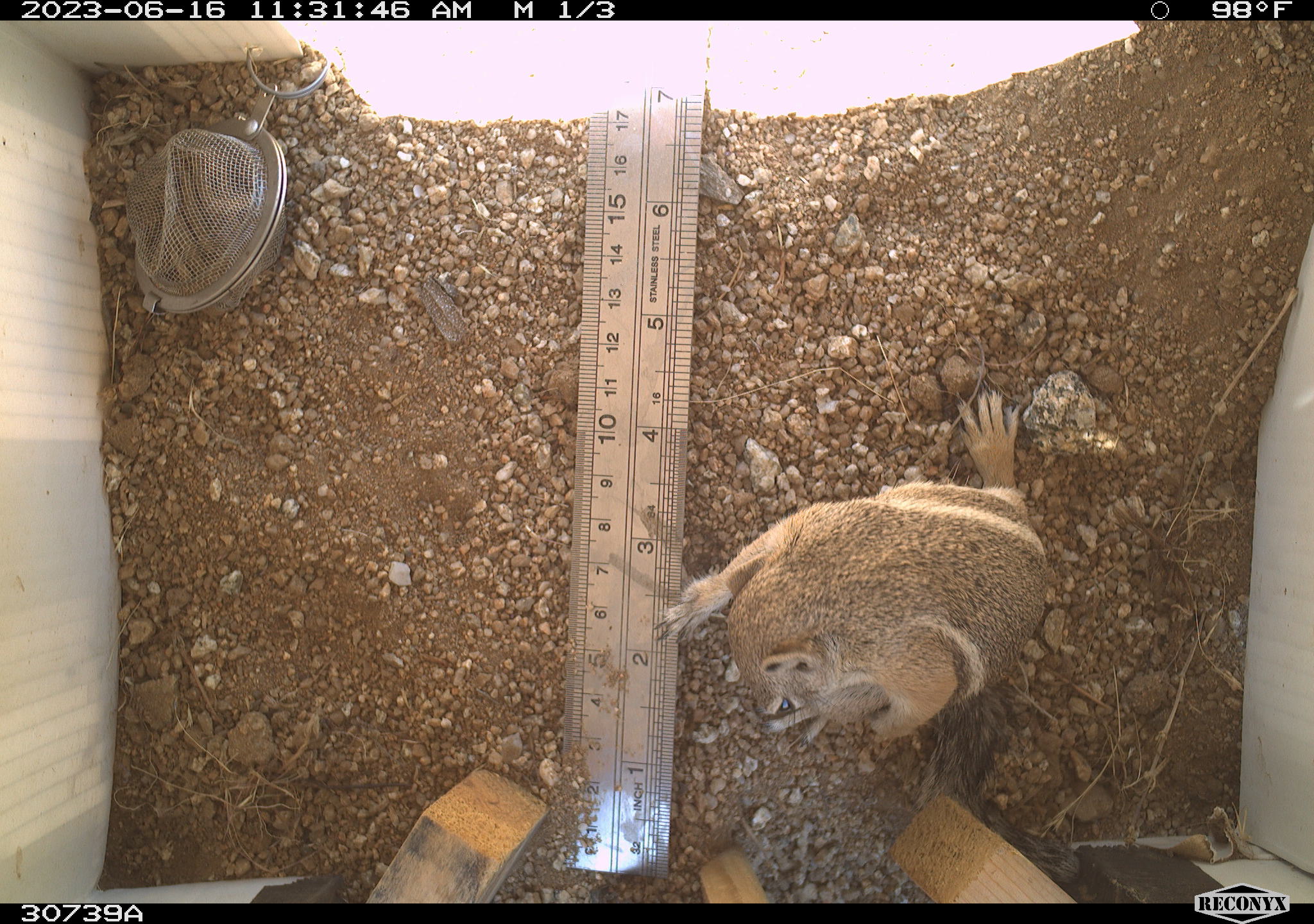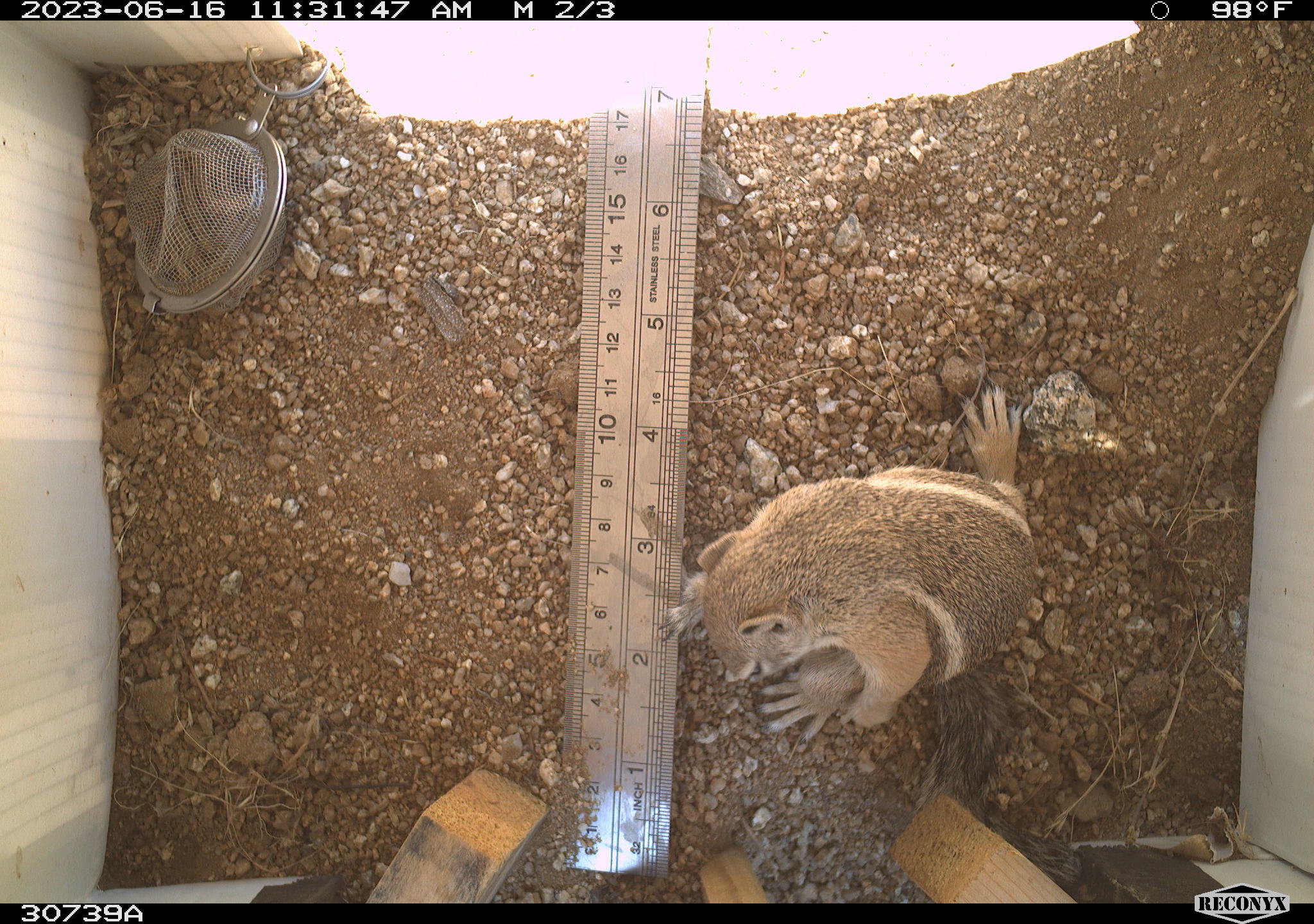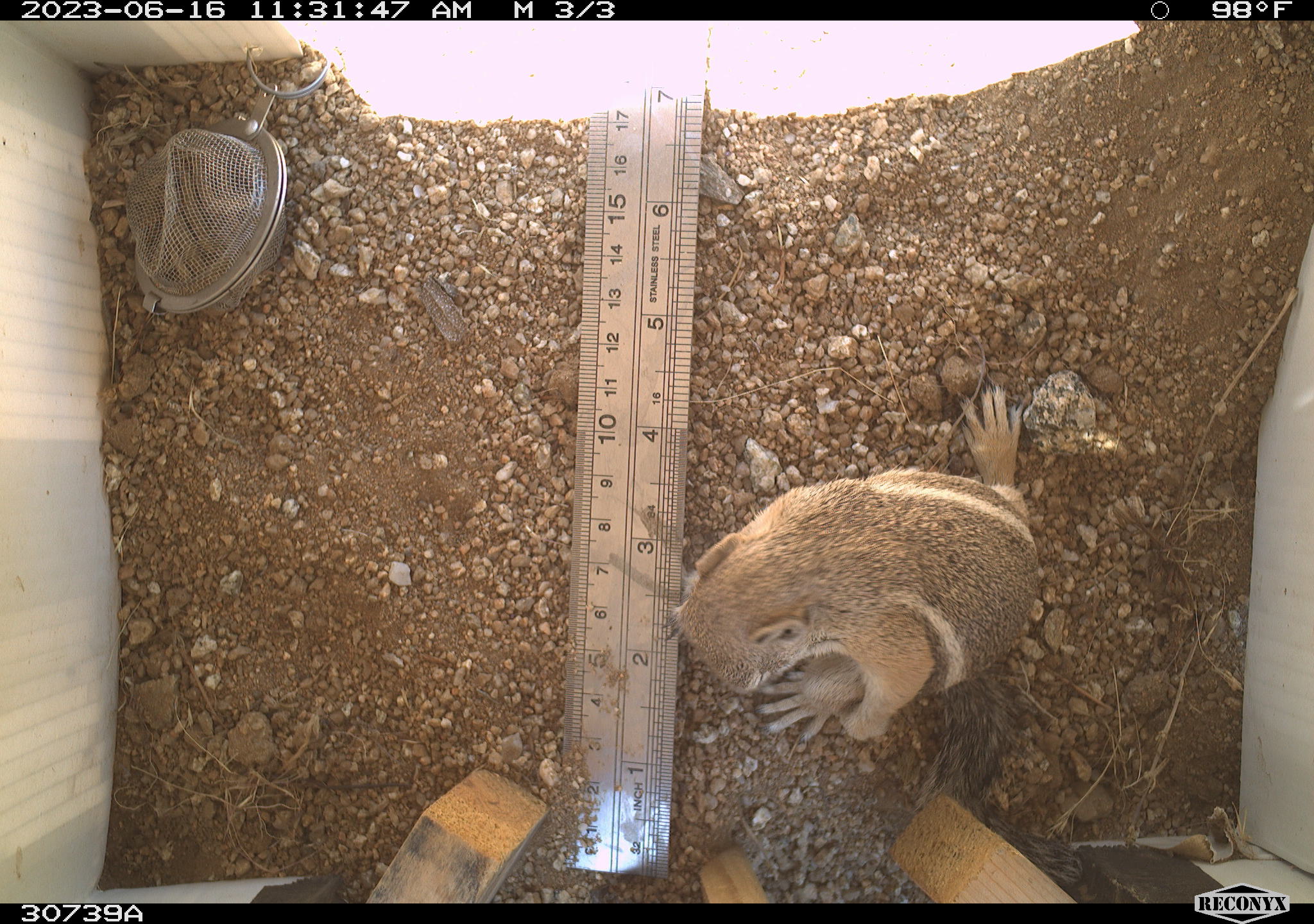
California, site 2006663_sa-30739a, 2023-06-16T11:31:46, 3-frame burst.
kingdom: Animalia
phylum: Chordata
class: Mammalia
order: Rodentia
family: Sciuridae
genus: Ammospermophilus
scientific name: Ammospermophilus leucurus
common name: white-tailed antelope squirrel